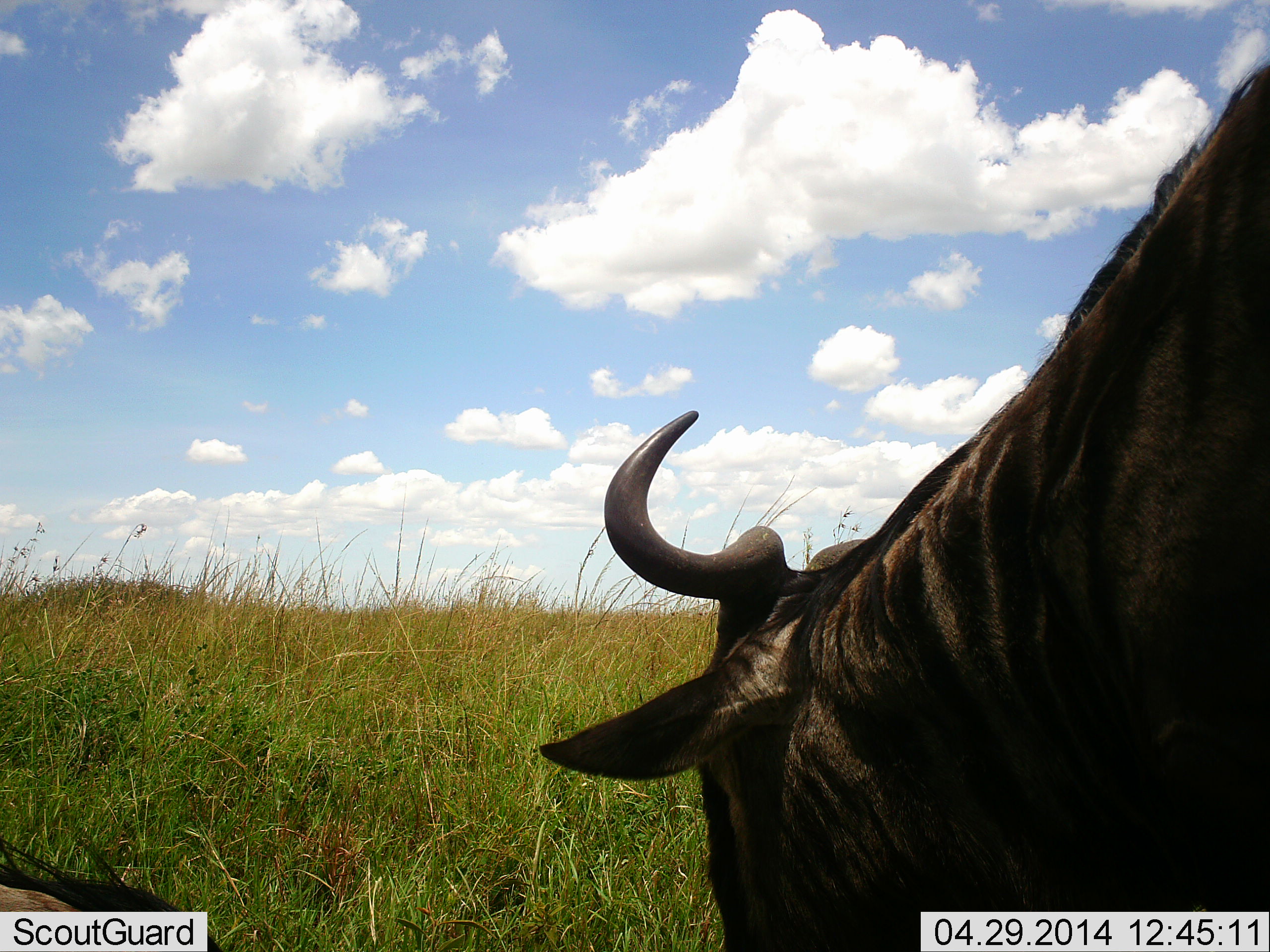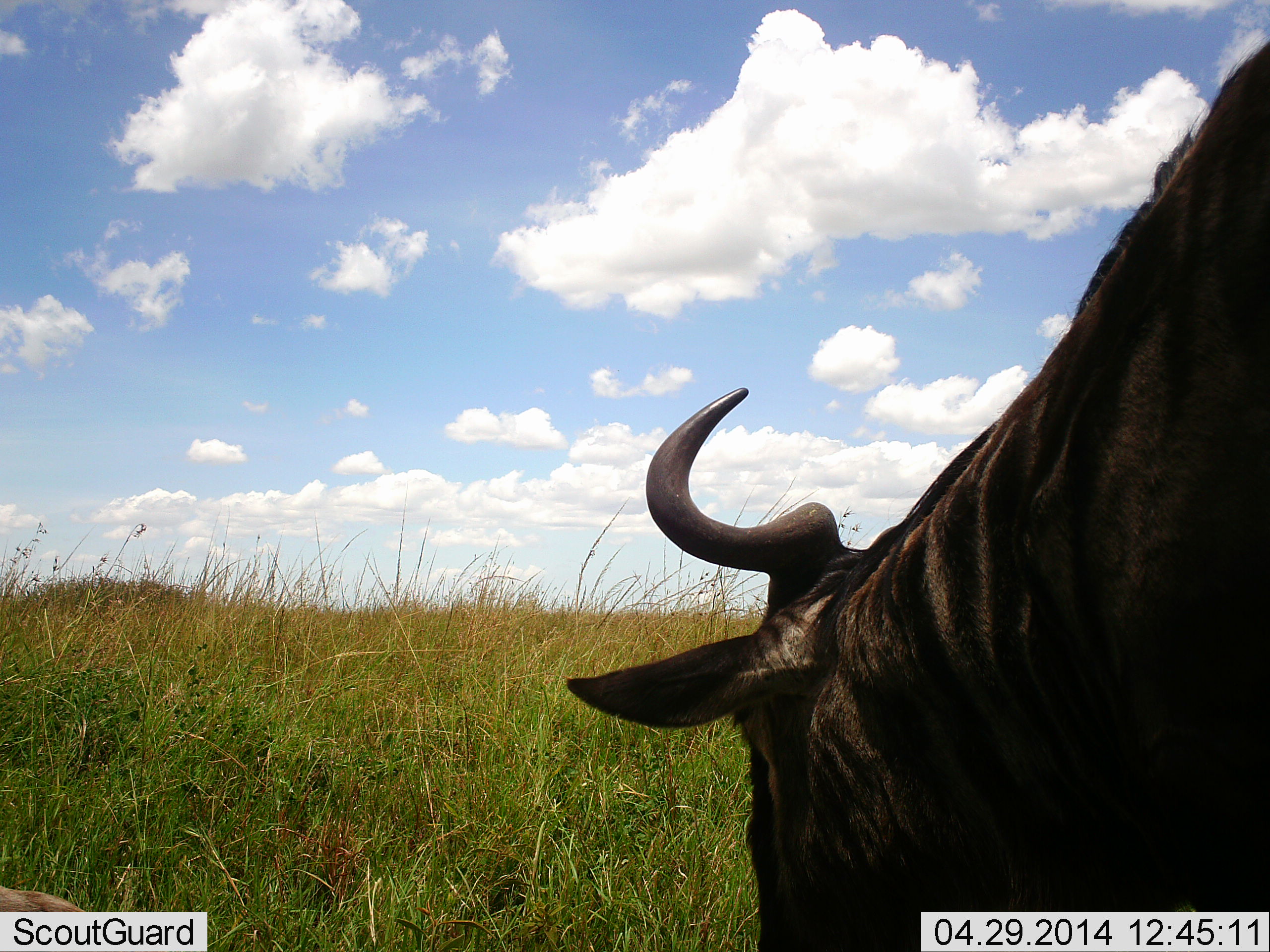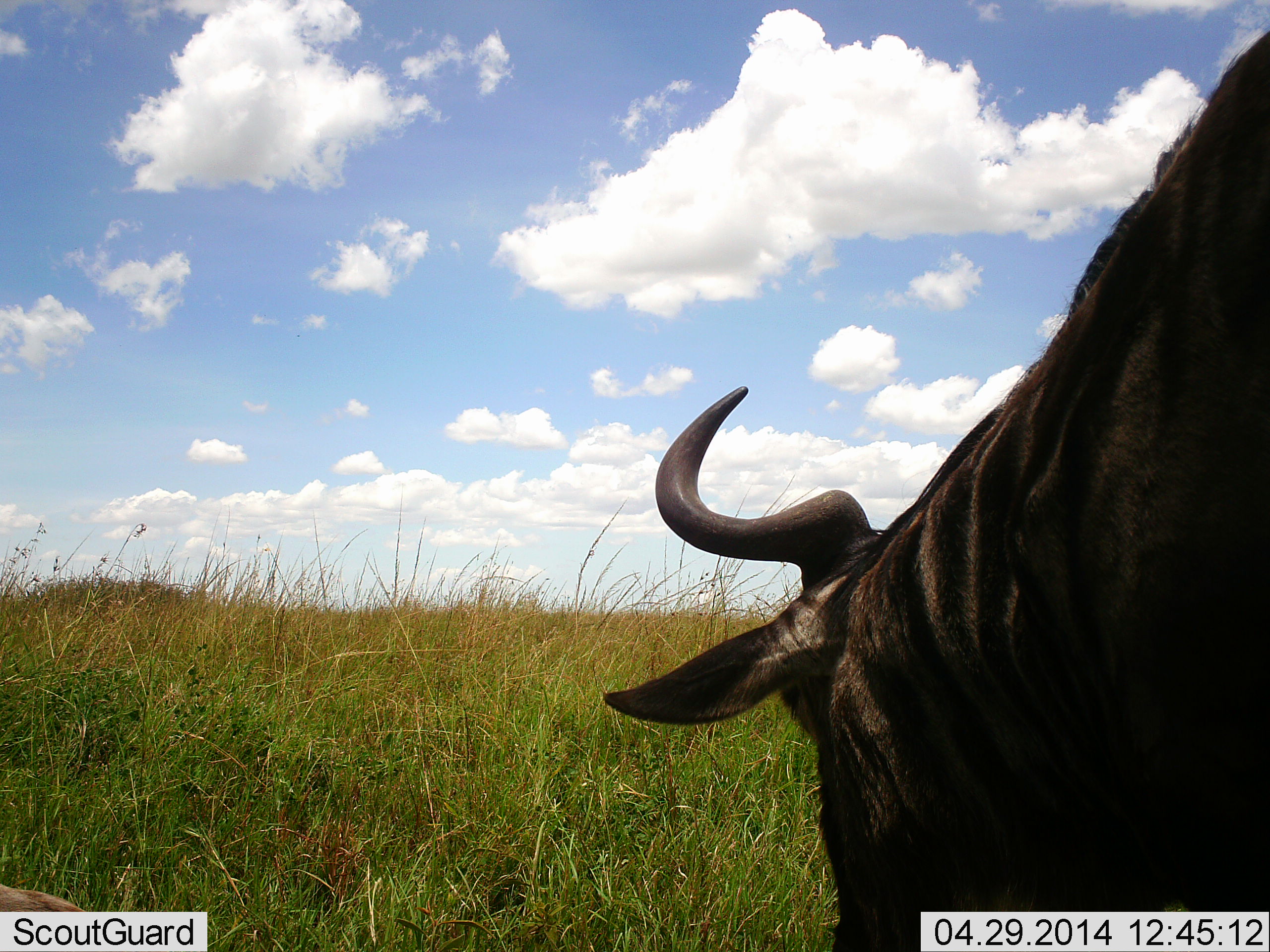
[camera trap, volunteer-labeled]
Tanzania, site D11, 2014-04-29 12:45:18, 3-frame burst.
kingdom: Animalia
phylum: Chordata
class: Mammalia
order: Artiodactyla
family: Bovidae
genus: Connochaetes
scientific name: Connochaetes taurinus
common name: blue wildebeest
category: wildebeest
Wildebeest (blue wildebeest) (Connochaetes taurinus), count 2. Behavior (volunteer vote fractions): standing 30%, resting 40%, moving 10%, interacting 0%. Young present (vote fraction): 0%. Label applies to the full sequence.